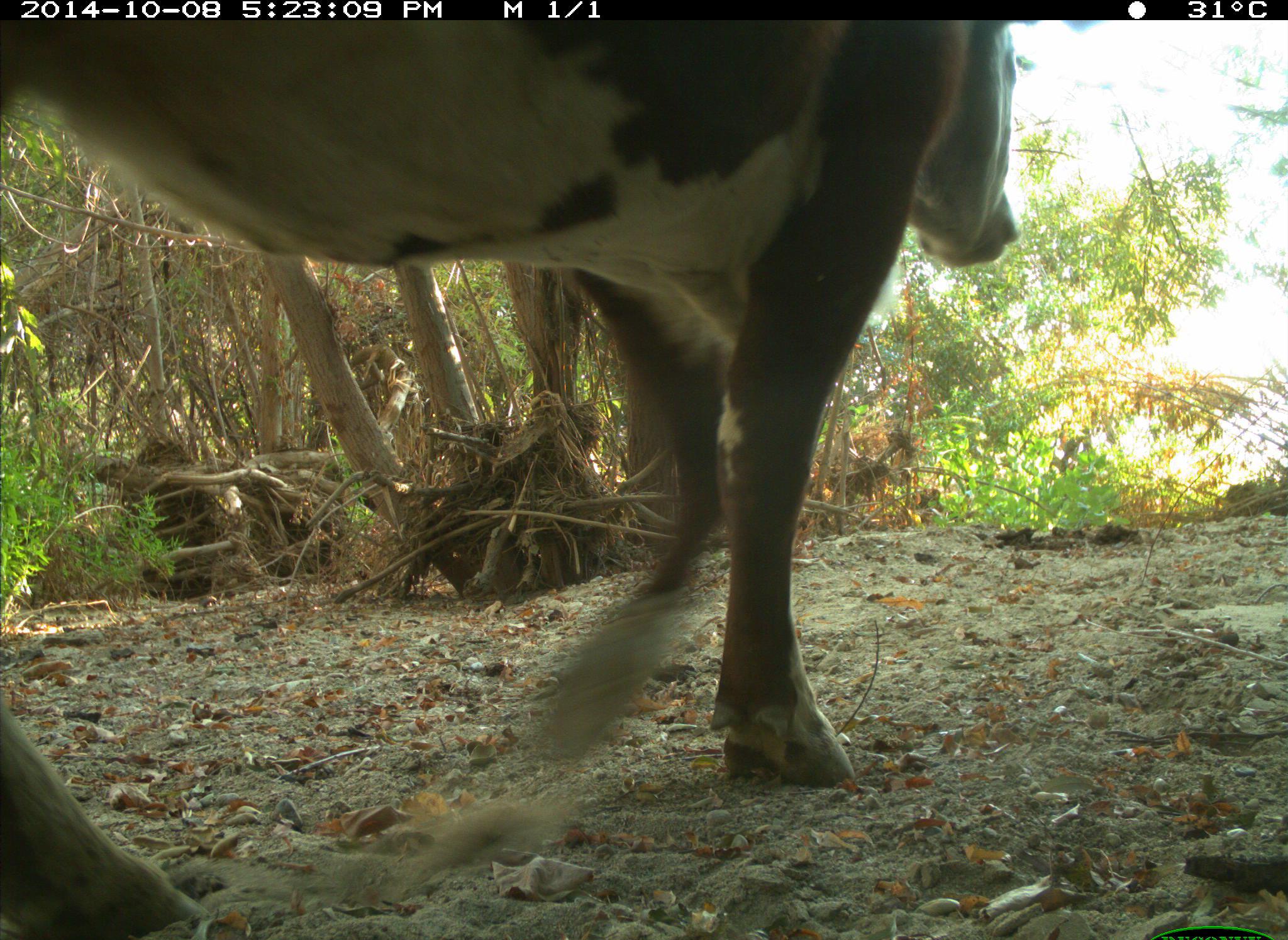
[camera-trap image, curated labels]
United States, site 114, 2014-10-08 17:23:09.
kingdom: Animalia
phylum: Chordata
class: Mammalia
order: Artiodactyla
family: Bovidae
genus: Bos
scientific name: Bos taurus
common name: cow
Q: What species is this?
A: Cow (Bos taurus).